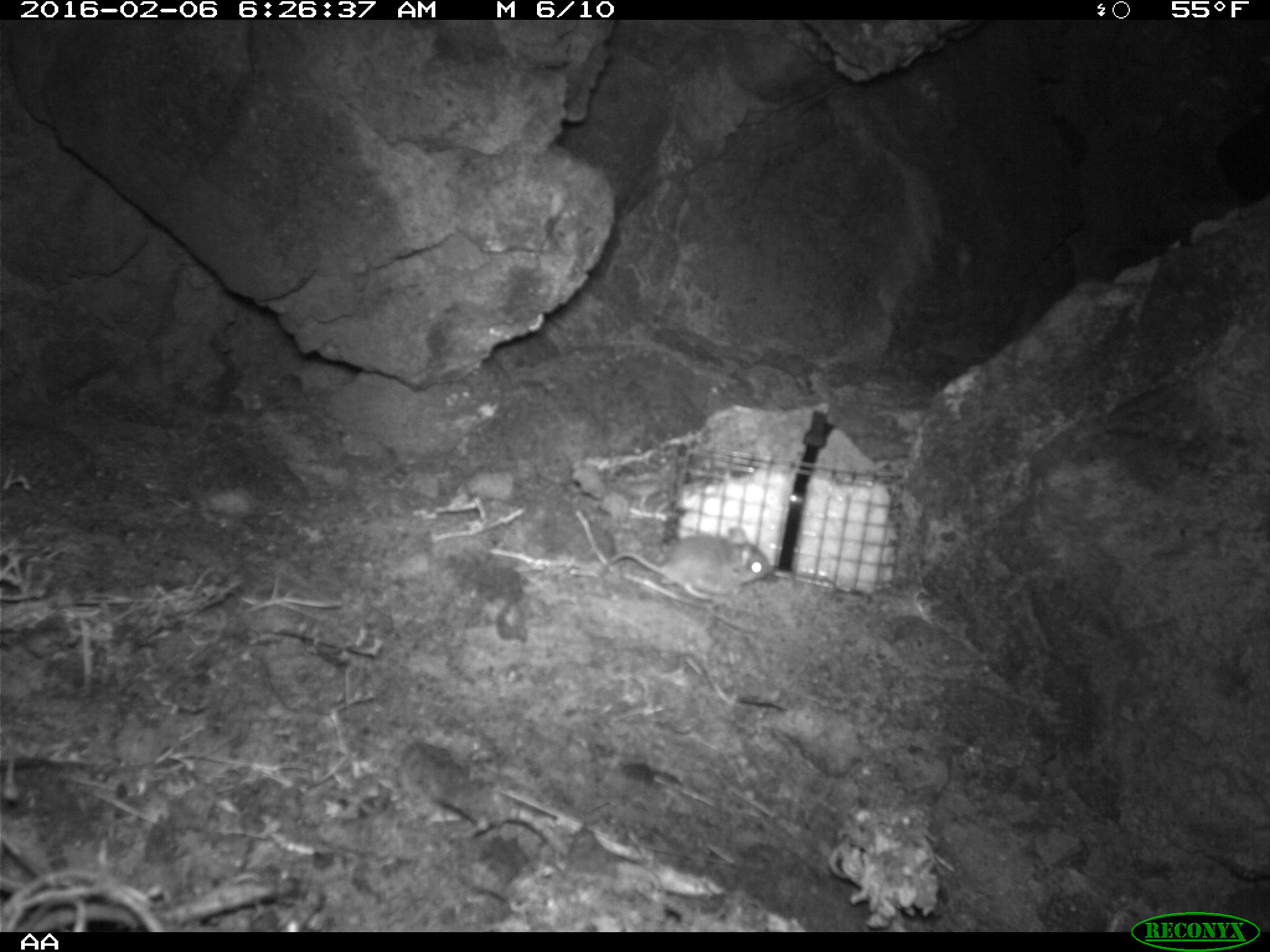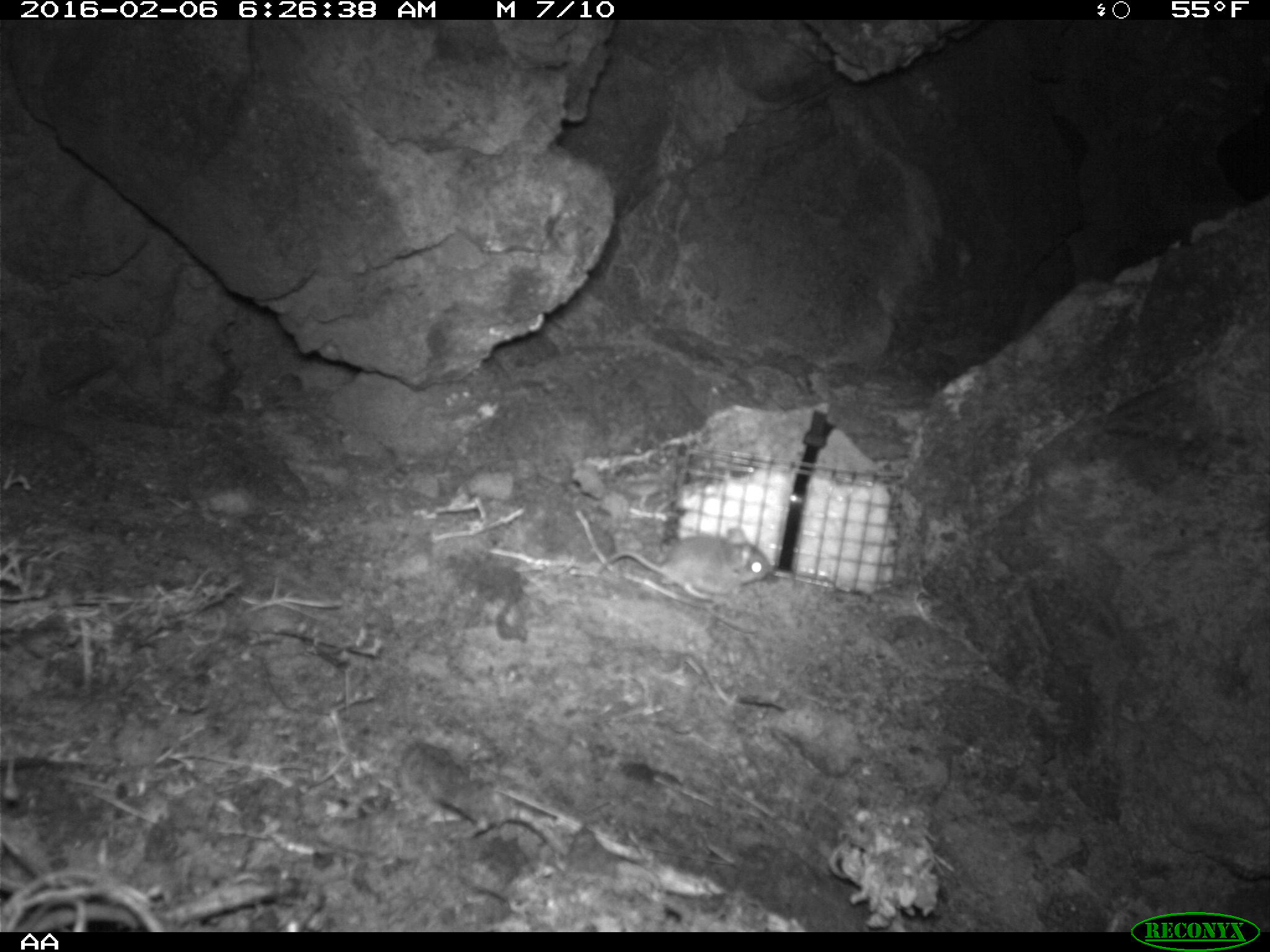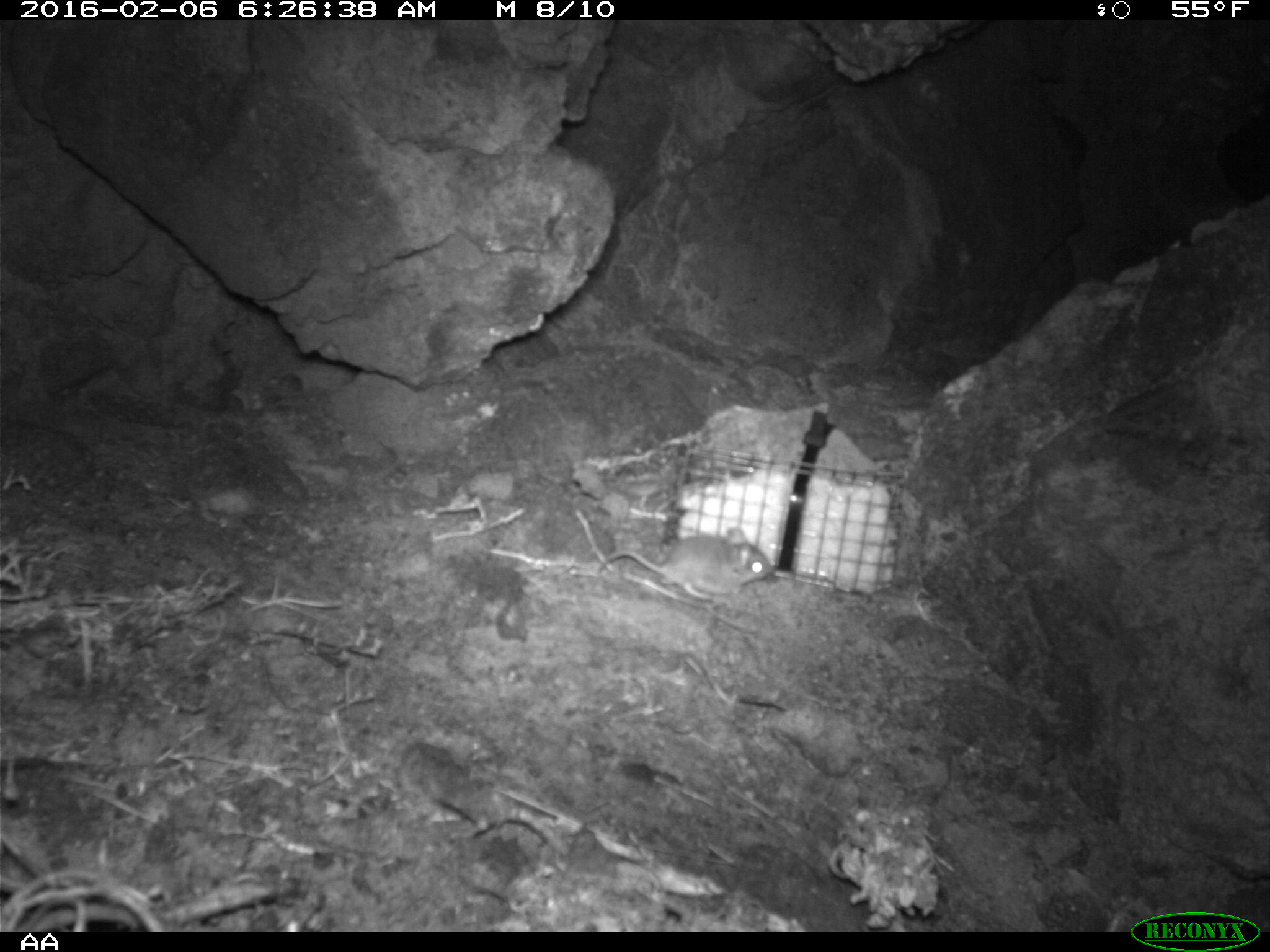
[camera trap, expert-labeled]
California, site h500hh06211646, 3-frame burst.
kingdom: Animalia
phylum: Chordata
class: Mammalia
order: Rodentia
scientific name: Rodentia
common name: rodent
Rodent (Rodentia).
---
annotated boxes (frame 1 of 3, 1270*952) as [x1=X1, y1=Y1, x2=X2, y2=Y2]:
rodent: [x1=609, y1=527, x2=770, y2=600]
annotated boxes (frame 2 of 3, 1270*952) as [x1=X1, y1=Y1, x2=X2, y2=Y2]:
rodent: [x1=598, y1=528, x2=772, y2=601]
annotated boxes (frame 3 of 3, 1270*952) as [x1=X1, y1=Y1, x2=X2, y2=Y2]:
rodent: [x1=592, y1=524, x2=772, y2=612]